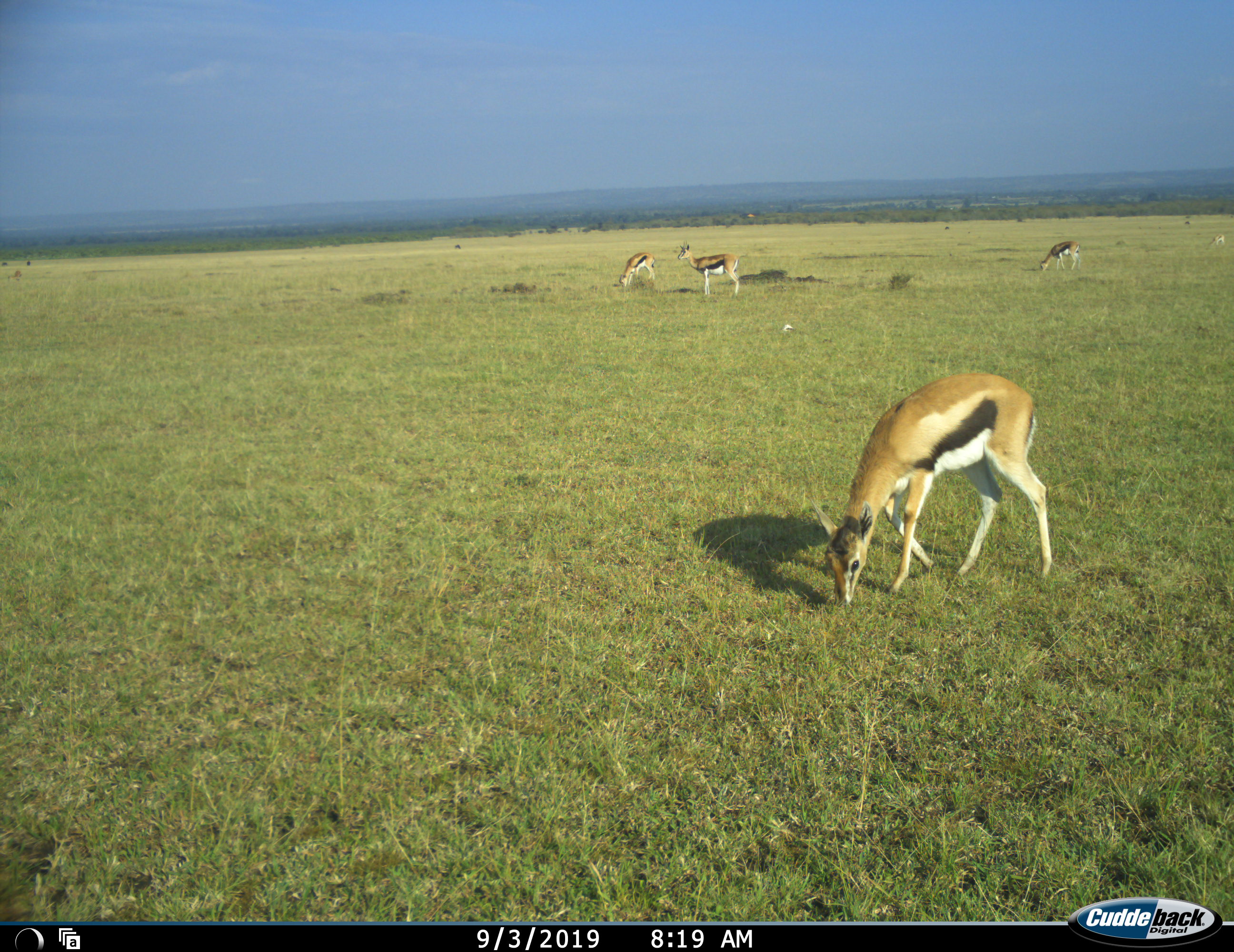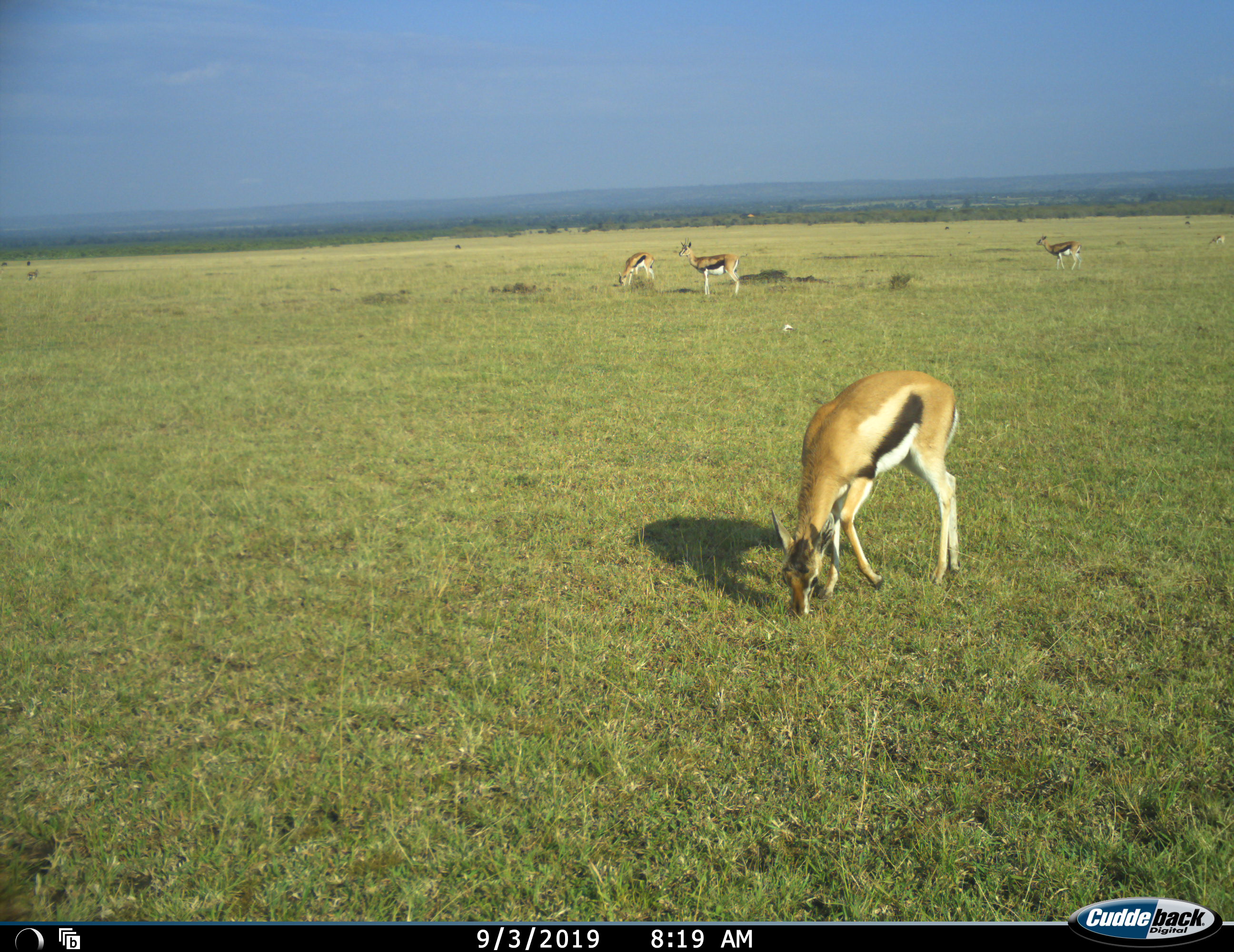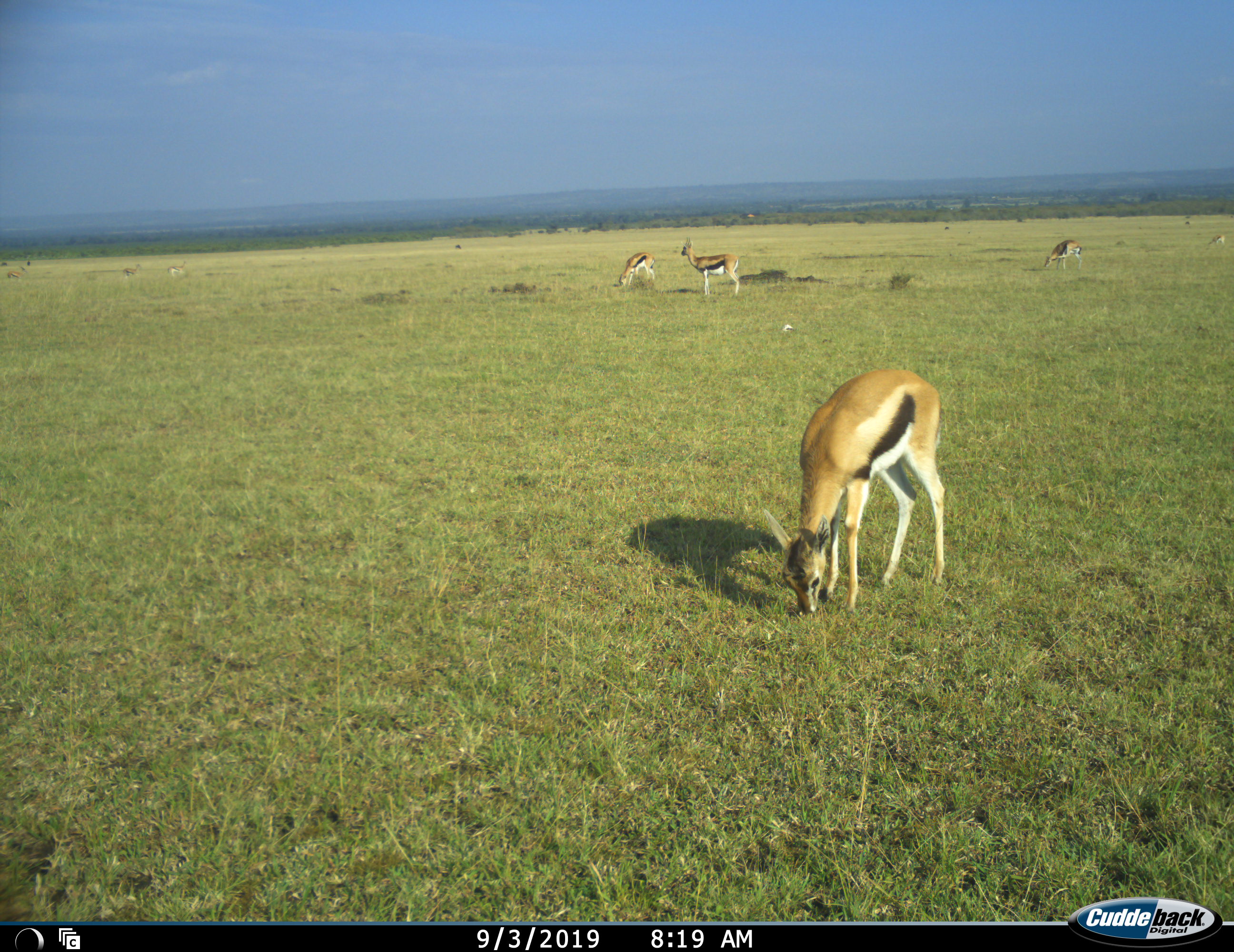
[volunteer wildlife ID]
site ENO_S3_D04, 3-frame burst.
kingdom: Animalia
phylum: Chordata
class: Mammalia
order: Artiodactyla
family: Bovidae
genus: Eudorcas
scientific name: Eudorcas thomsonii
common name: thomson's gazelle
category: gazellethomsons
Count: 6.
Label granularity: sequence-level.